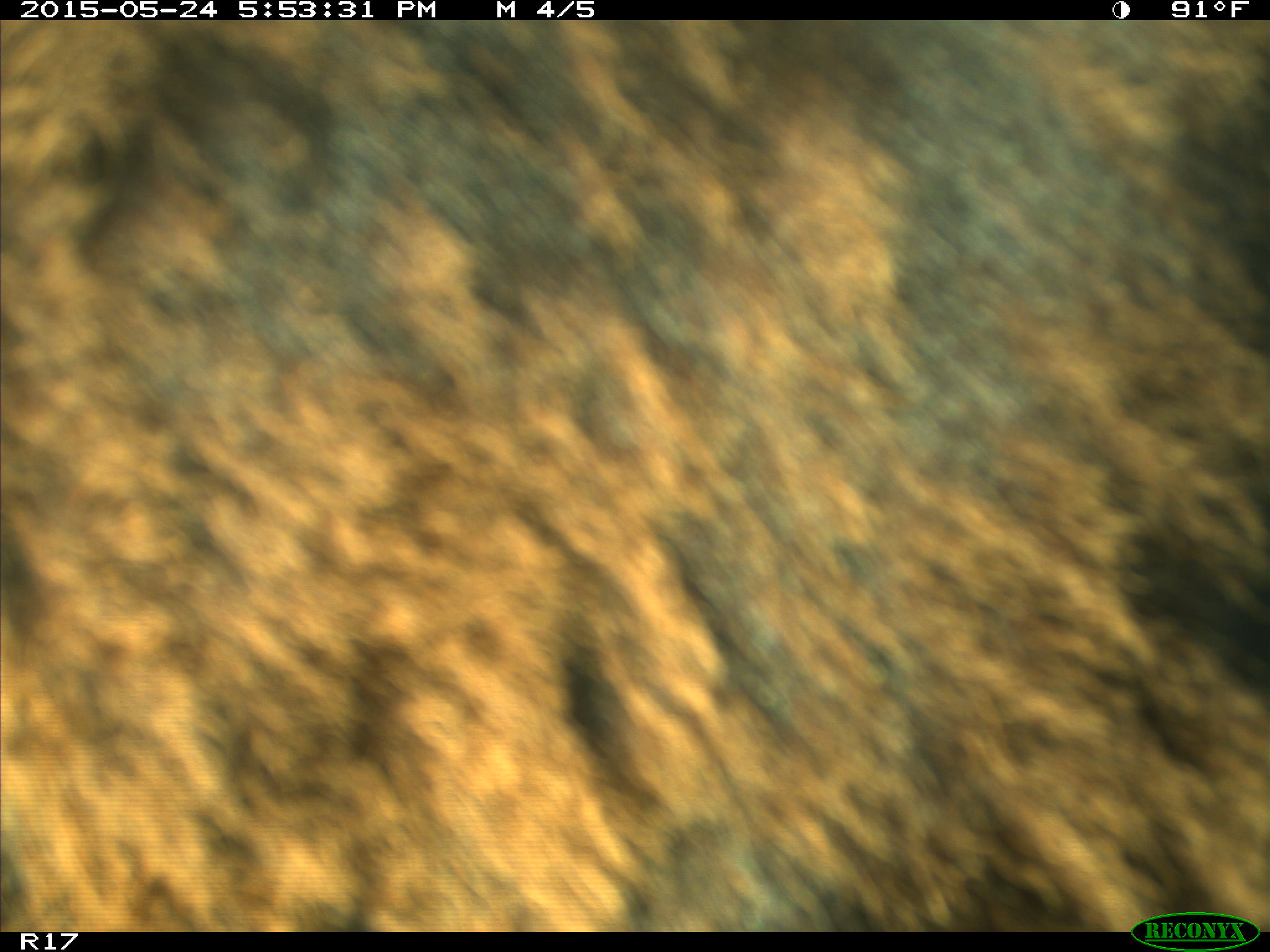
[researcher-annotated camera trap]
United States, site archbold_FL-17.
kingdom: Animalia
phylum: Chordata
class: Mammalia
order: Artiodactyla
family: Bovidae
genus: Bos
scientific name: Bos taurus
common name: domestic cow